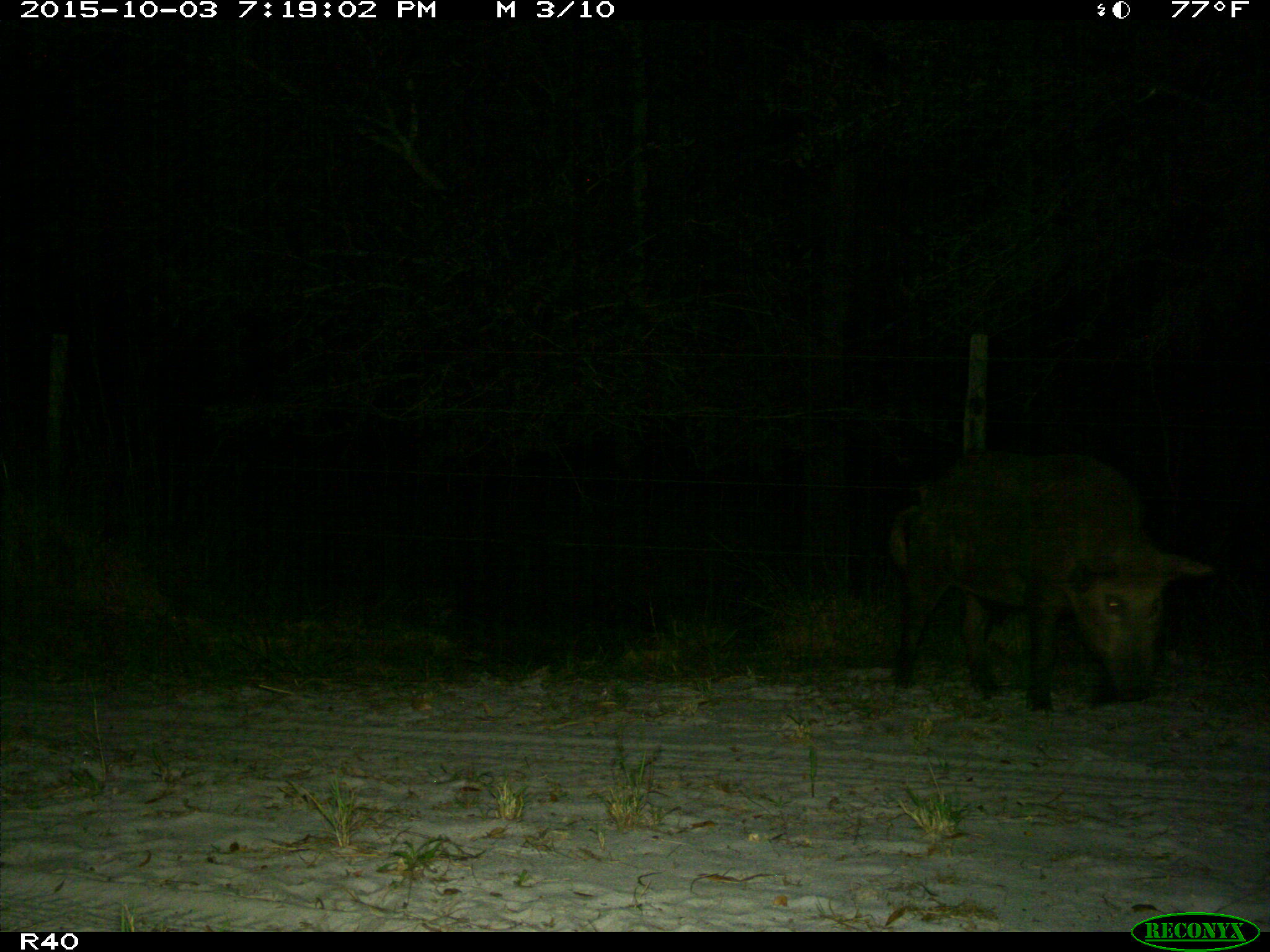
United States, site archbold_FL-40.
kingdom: Animalia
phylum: Chordata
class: Mammalia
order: Artiodactyla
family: Suidae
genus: Sus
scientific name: Sus scrofa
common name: wild boar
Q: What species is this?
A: Sus scrofa (wild boar).